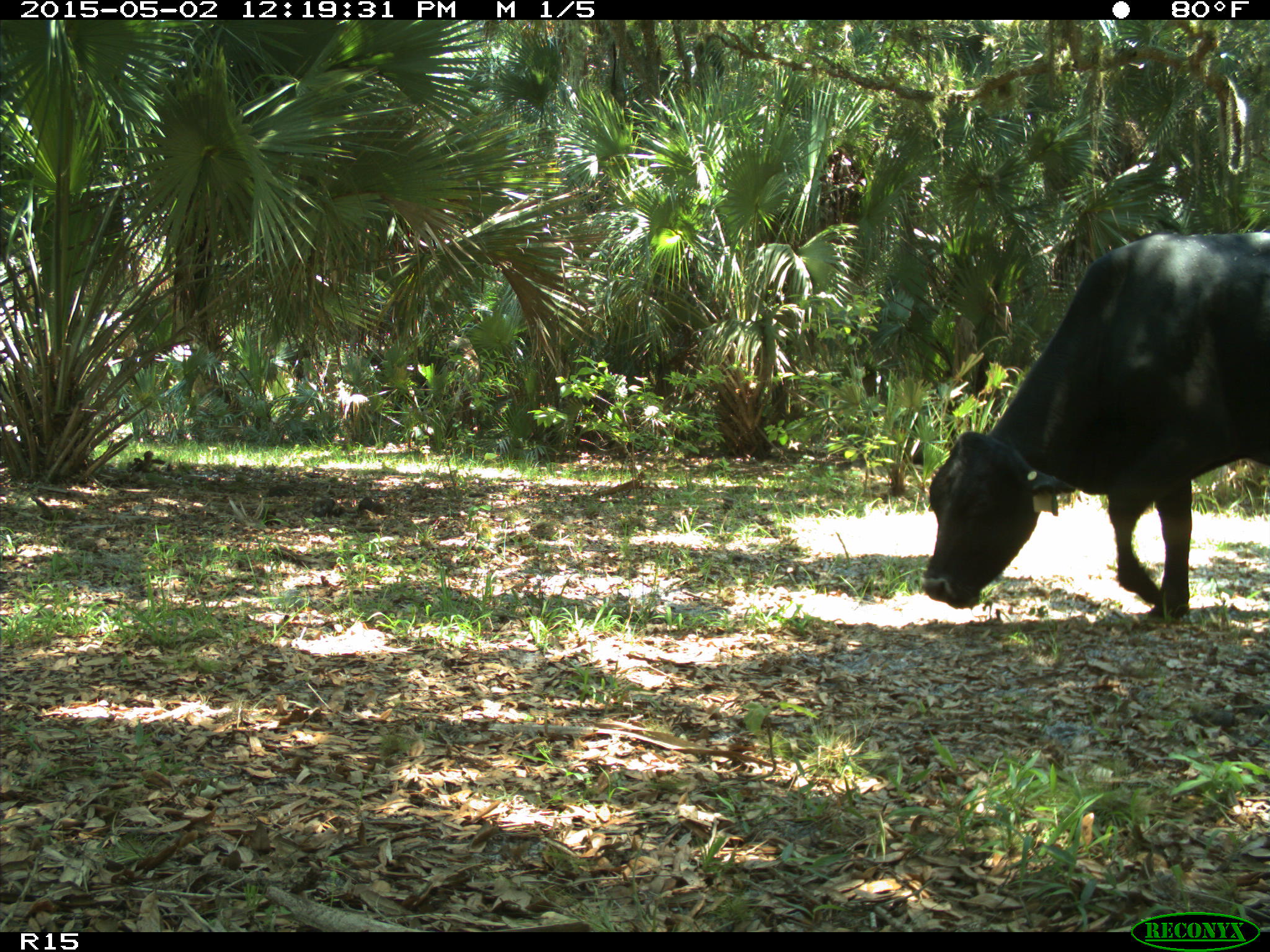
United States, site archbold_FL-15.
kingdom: Animalia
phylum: Chordata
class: Mammalia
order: Artiodactyla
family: Bovidae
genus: Bos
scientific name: Bos taurus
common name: domestic cow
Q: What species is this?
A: Bos taurus (domestic cow).